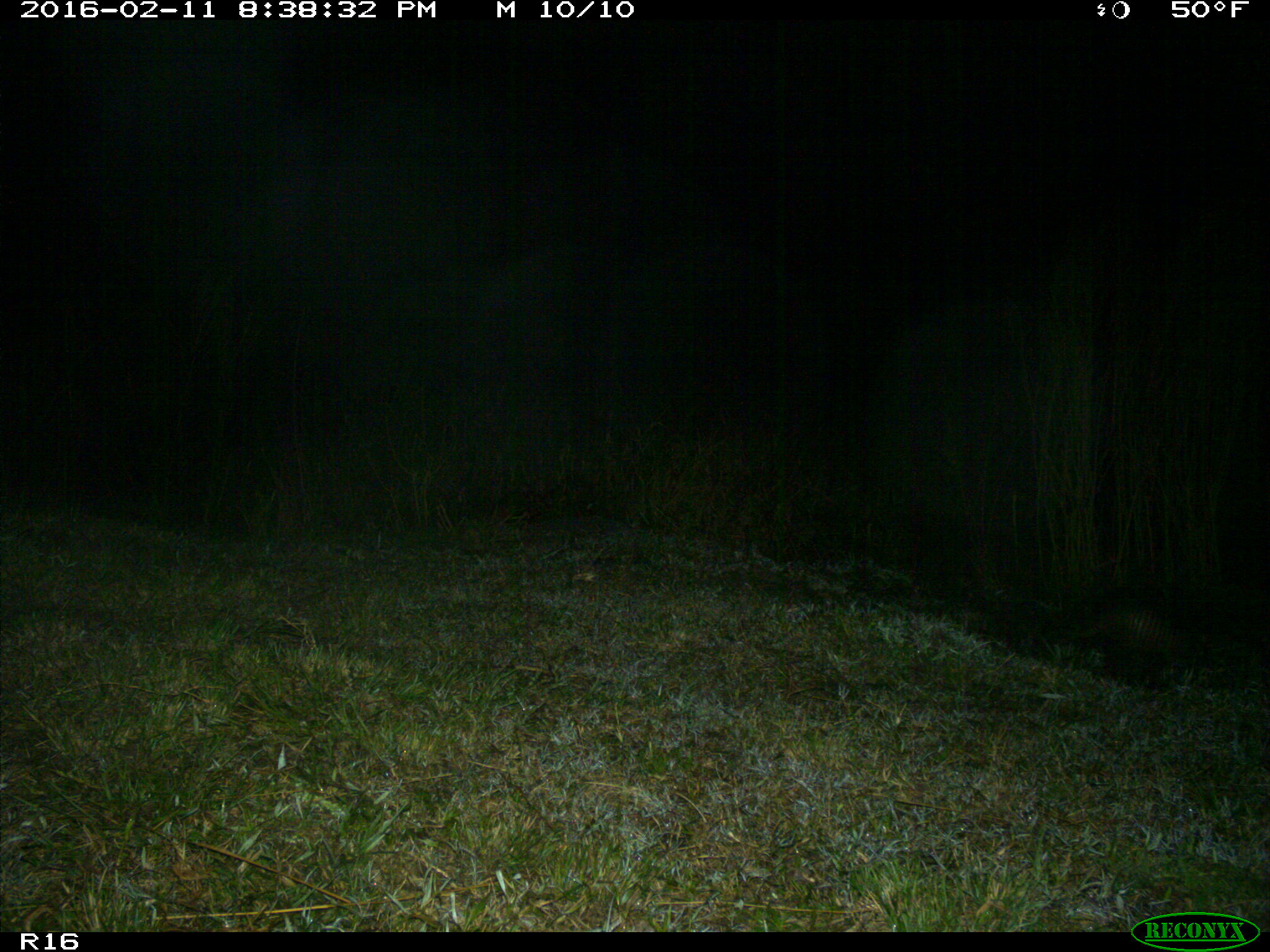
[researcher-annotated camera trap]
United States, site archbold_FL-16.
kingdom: Animalia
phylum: Chordata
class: Mammalia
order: Cingulata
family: Dasypodidae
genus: Dasypus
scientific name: Dasypus novemcinctus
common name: nine-banded armadillo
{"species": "Dasypus novemcinctus (nine-banded armadillo)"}